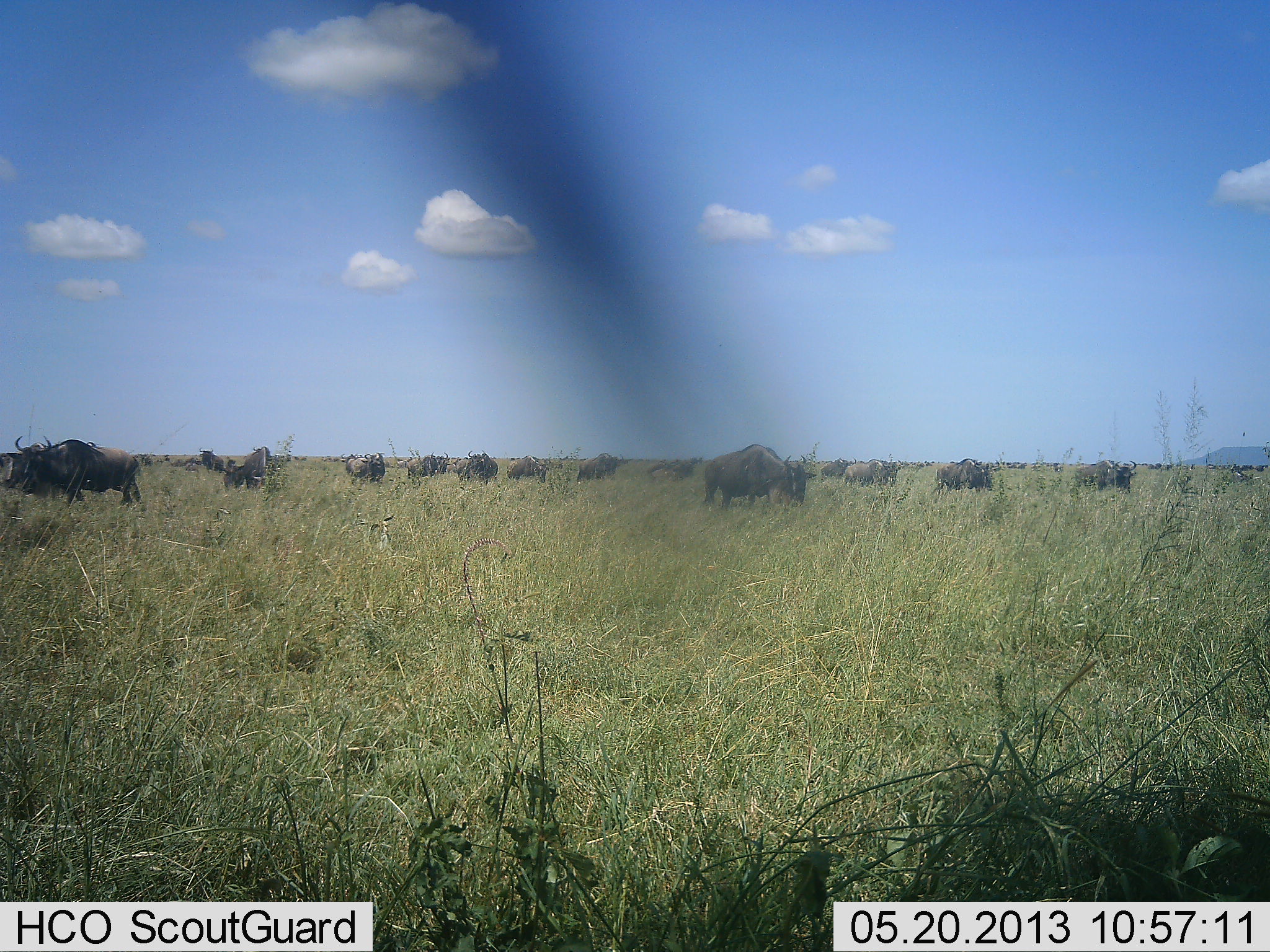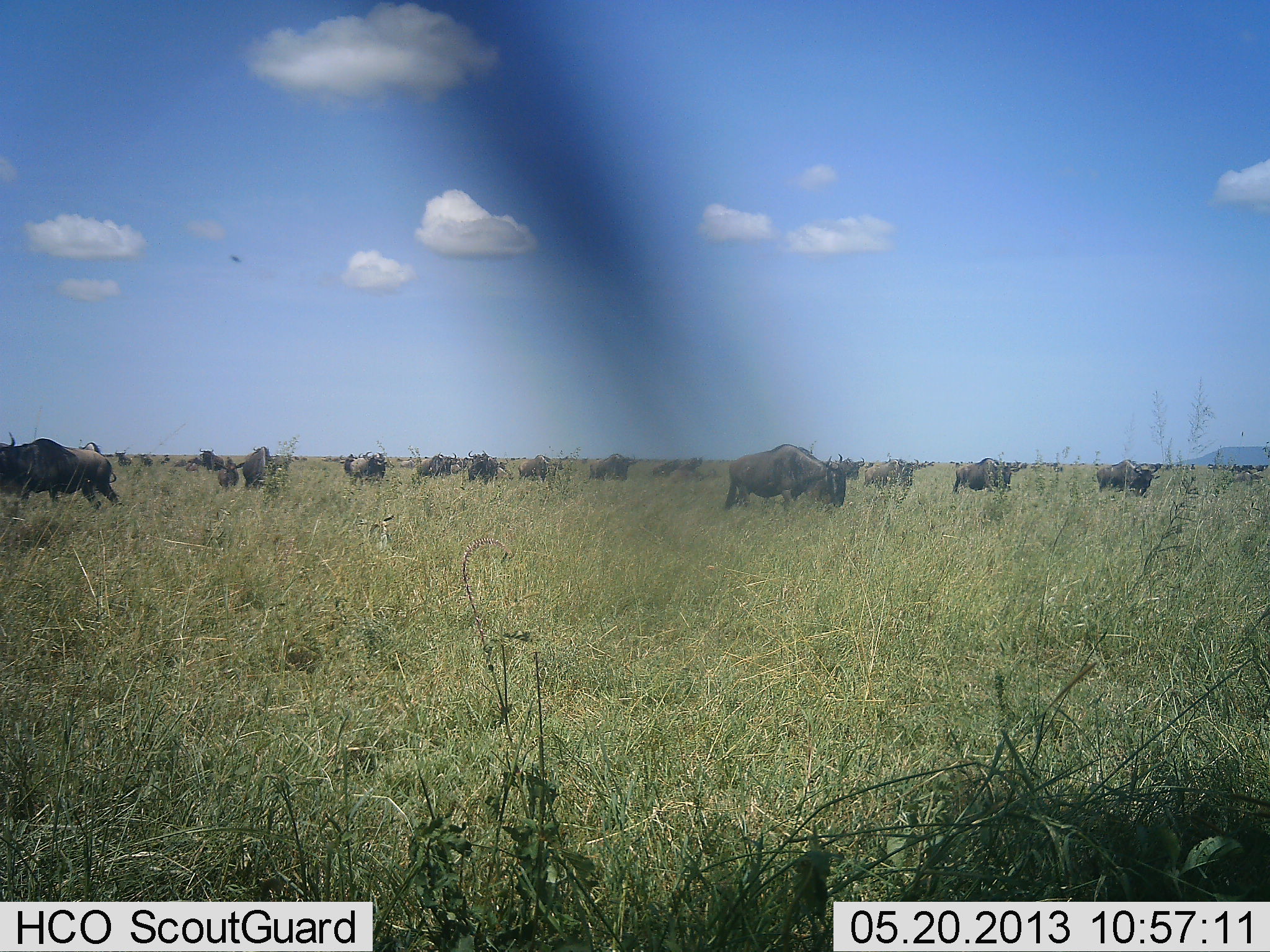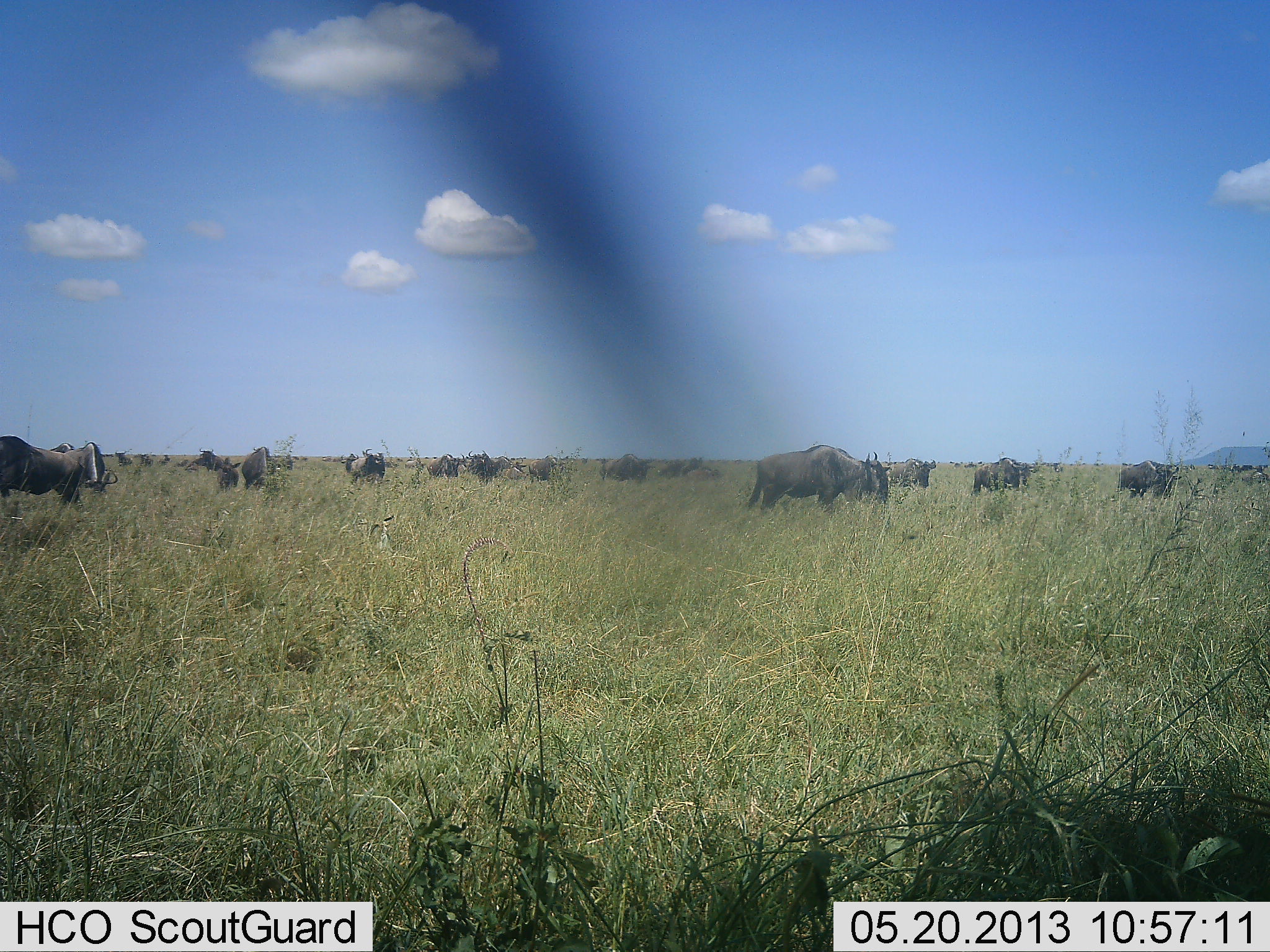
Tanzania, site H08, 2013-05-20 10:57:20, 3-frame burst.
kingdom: Animalia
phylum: Chordata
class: Mammalia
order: Artiodactyla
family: Bovidae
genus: Connochaetes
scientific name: Connochaetes taurinus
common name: blue wildebeest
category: wildebeest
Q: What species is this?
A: Wildebeest (blue wildebeest) (Connochaetes taurinus).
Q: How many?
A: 11-50.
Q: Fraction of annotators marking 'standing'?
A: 40%.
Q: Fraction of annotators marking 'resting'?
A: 0%.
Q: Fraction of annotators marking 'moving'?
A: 70%.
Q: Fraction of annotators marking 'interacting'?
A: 0%.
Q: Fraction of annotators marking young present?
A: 0%.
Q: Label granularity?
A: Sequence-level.